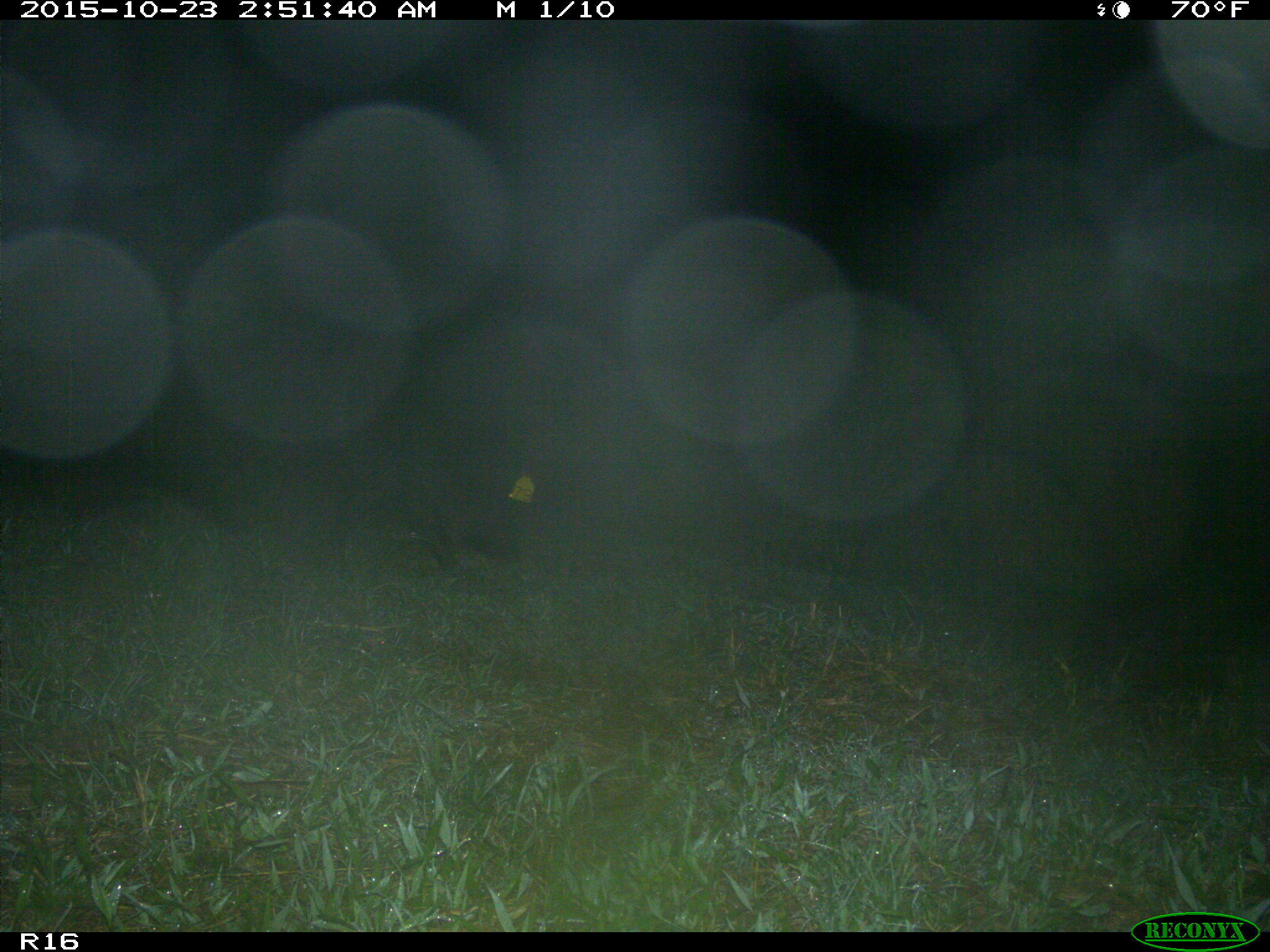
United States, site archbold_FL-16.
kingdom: Animalia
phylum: Chordata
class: Mammalia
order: Artiodactyla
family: Suidae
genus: Sus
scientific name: Sus scrofa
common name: wild boar